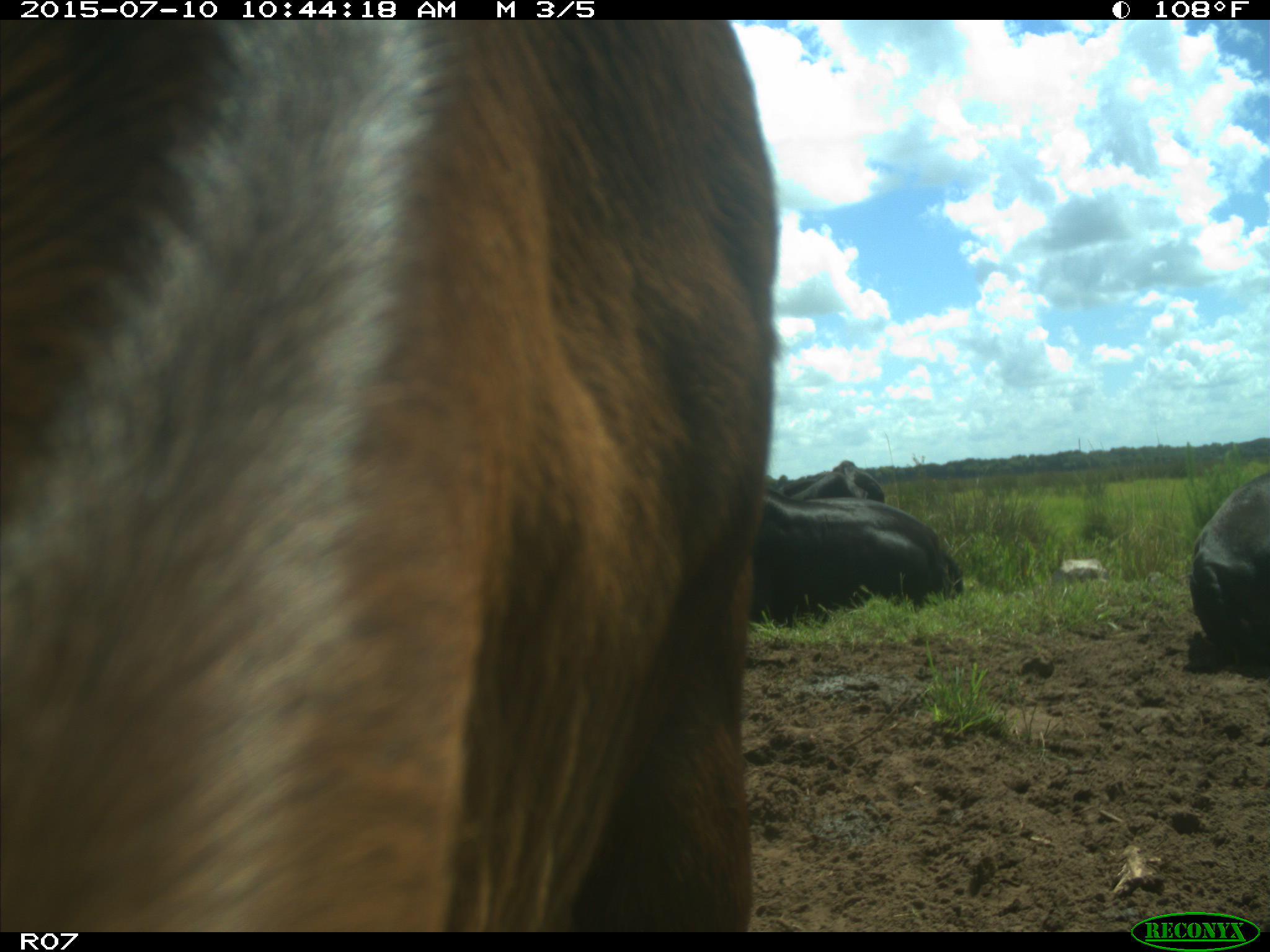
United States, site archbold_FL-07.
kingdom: Animalia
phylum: Chordata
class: Mammalia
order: Artiodactyla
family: Bovidae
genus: Bos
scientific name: Bos taurus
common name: domestic cow